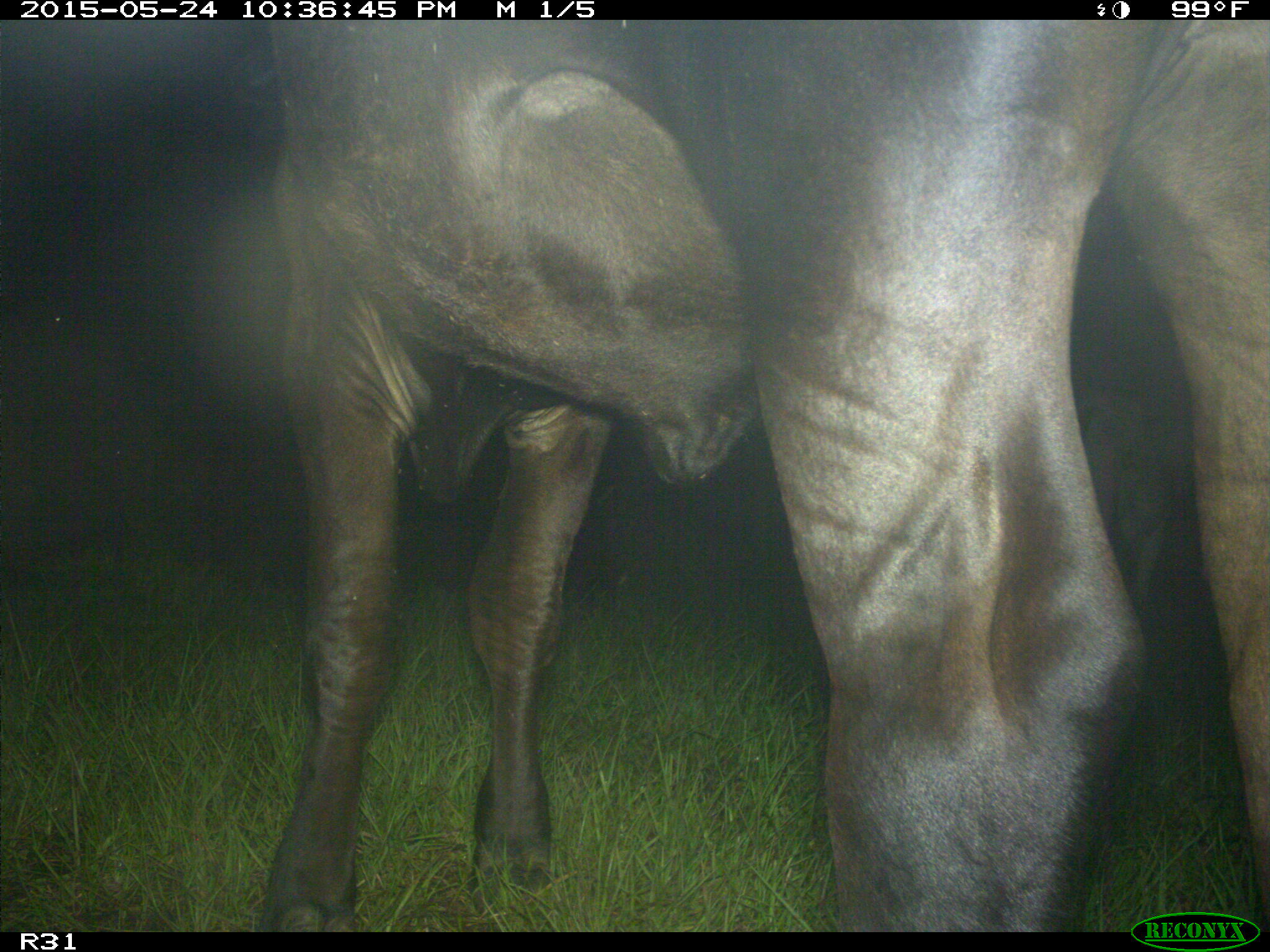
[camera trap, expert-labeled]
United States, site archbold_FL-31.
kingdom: Animalia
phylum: Chordata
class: Mammalia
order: Artiodactyla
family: Bovidae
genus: Bos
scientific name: Bos taurus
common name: domestic cow